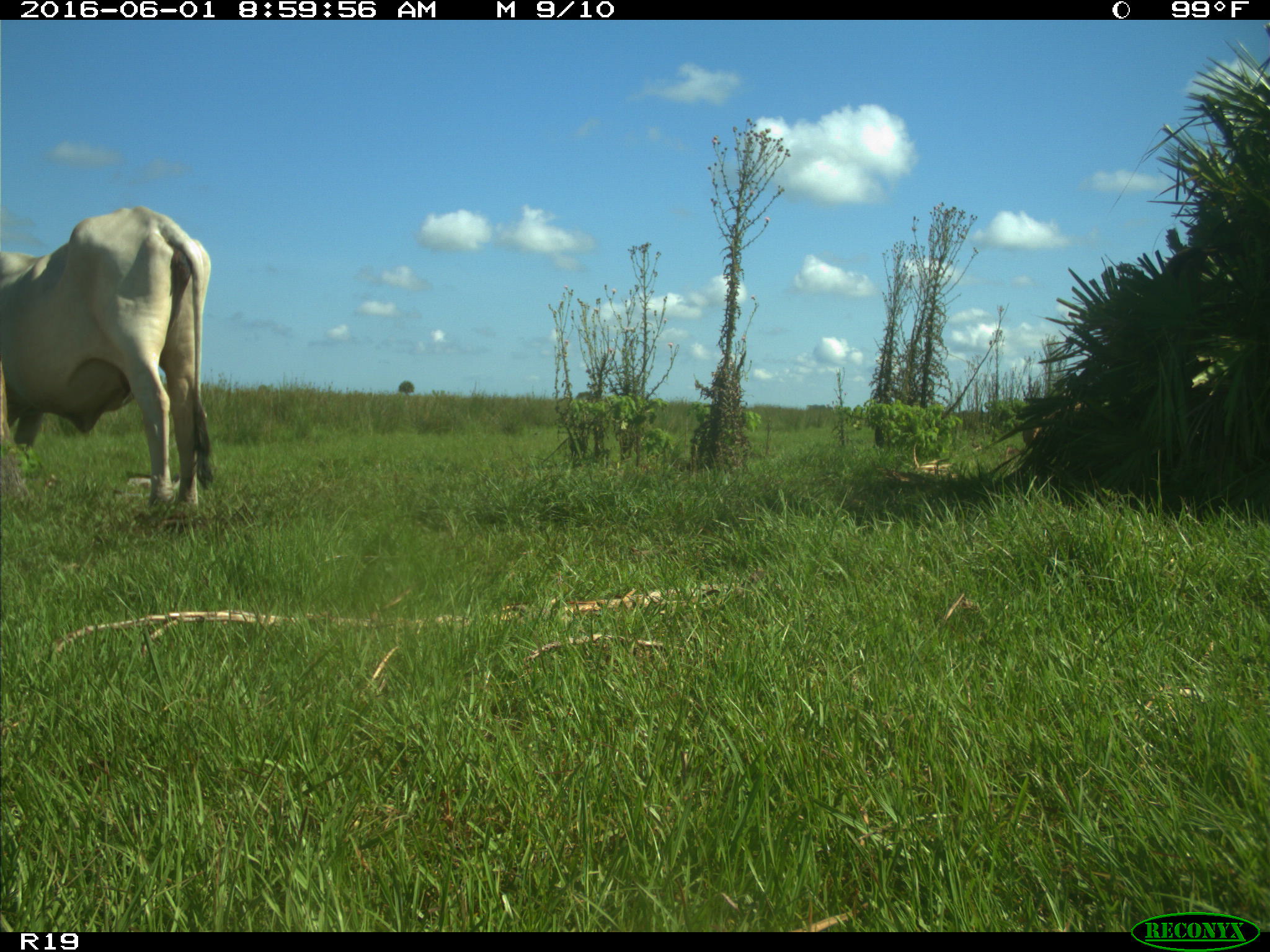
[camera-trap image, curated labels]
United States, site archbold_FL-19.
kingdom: Animalia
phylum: Chordata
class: Mammalia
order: Artiodactyla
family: Bovidae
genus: Bos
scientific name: Bos taurus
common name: domestic cow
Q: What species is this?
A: Bos taurus (domestic cow).